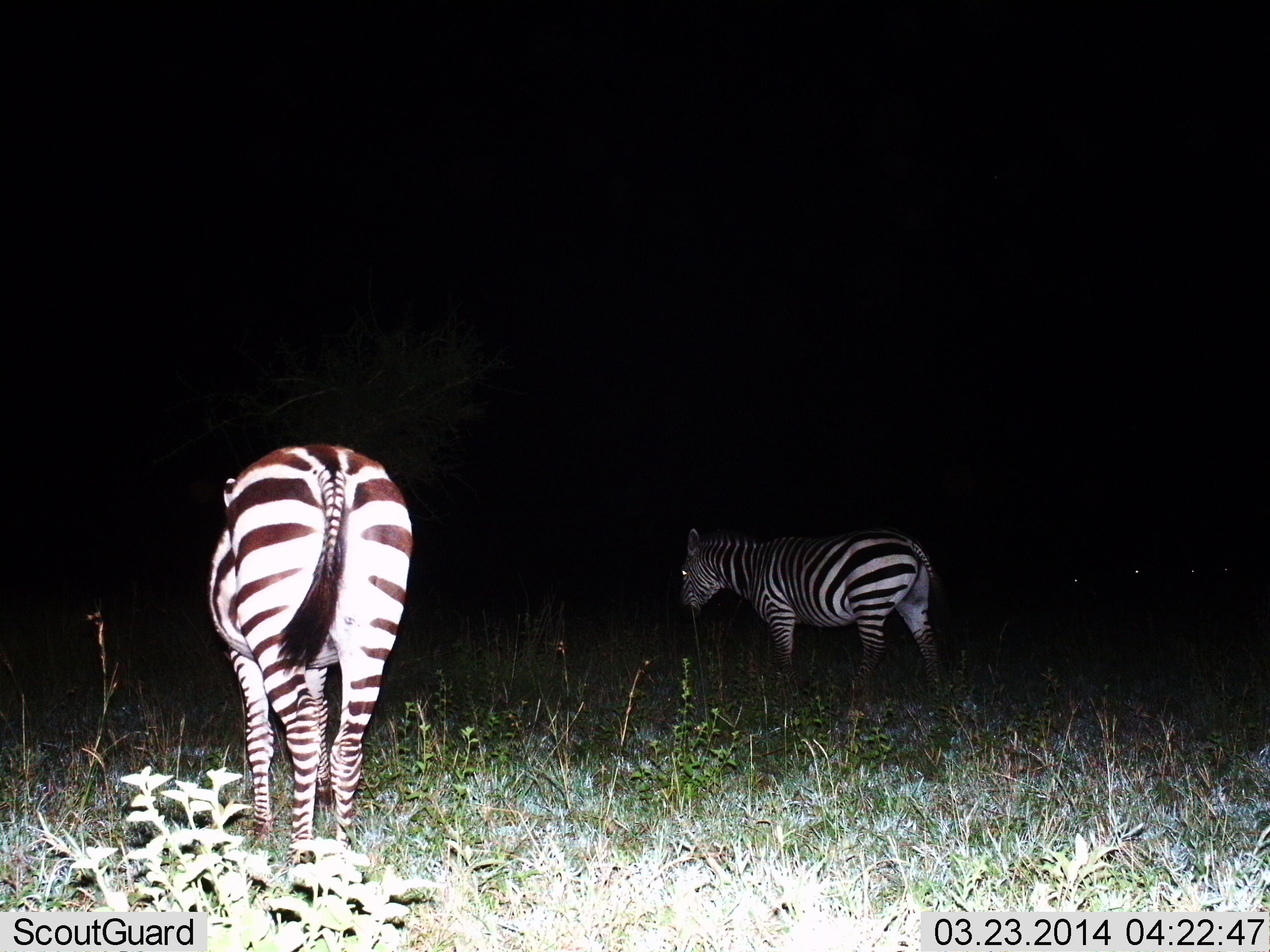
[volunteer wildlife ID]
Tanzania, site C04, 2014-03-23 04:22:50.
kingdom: Animalia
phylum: Chordata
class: Mammalia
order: Perissodactyla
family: Equidae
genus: Equus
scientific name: Equus quagga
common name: plains zebra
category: zebra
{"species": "zebra (plains zebra) (Equus quagga)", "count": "2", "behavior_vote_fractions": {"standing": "100%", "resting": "0%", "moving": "0%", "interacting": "0%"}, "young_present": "0%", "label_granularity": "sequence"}